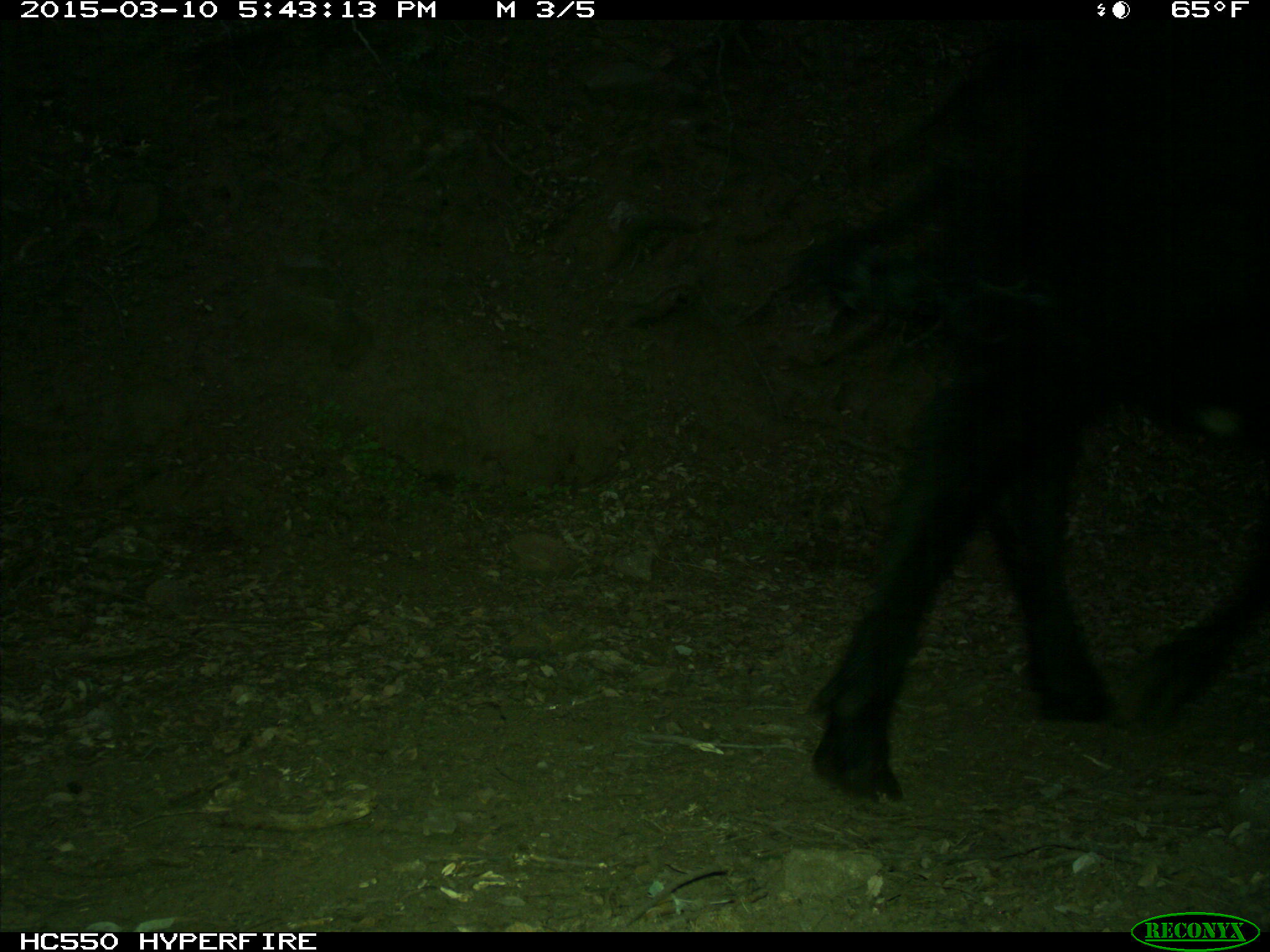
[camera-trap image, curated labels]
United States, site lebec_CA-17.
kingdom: Animalia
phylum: Chordata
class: Mammalia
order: Artiodactyla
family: Bovidae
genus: Bos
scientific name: Bos taurus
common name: domestic cow